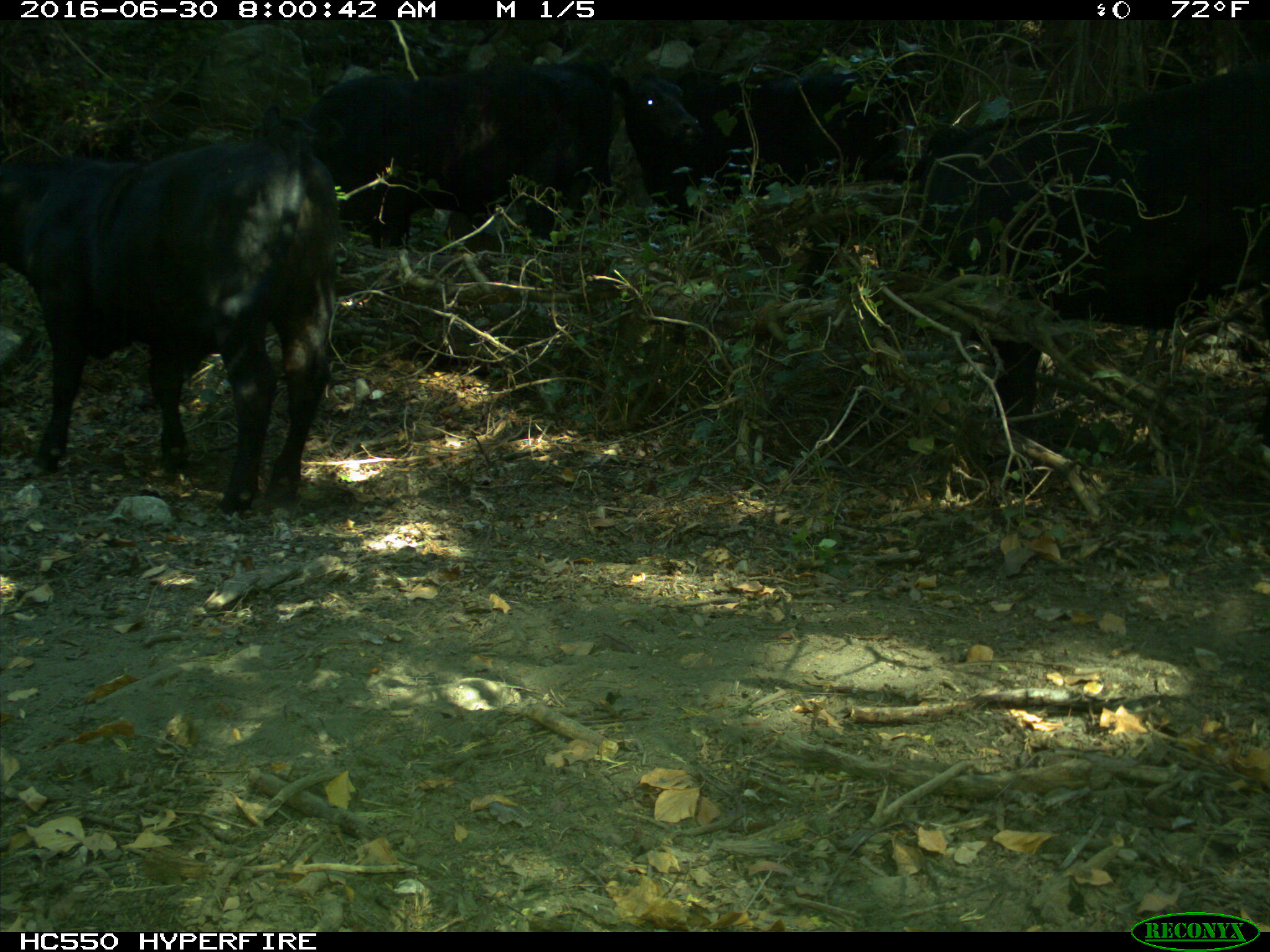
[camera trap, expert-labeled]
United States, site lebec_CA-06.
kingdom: Animalia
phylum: Chordata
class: Mammalia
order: Artiodactyla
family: Bovidae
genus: Bos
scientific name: Bos taurus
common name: domestic cow